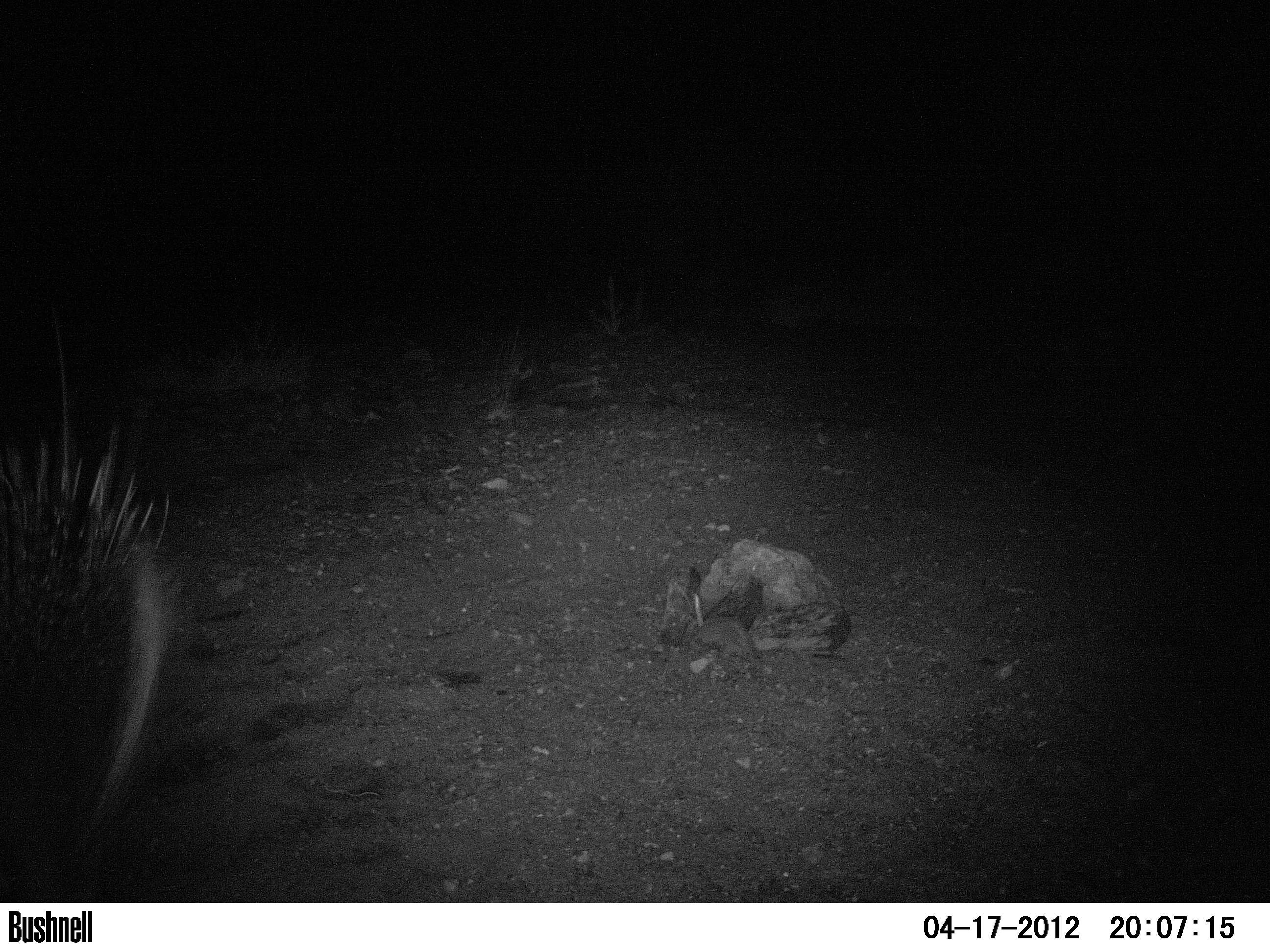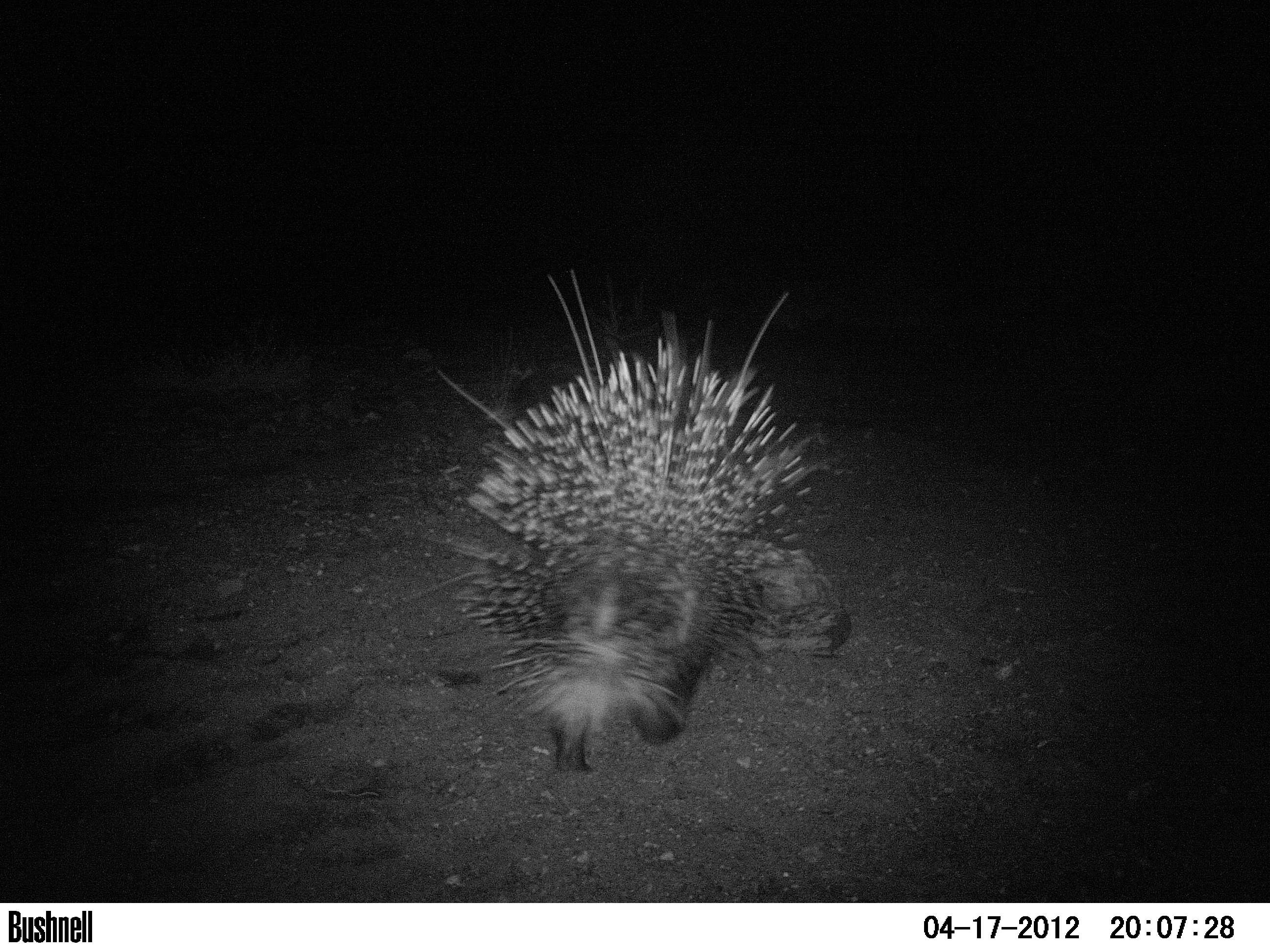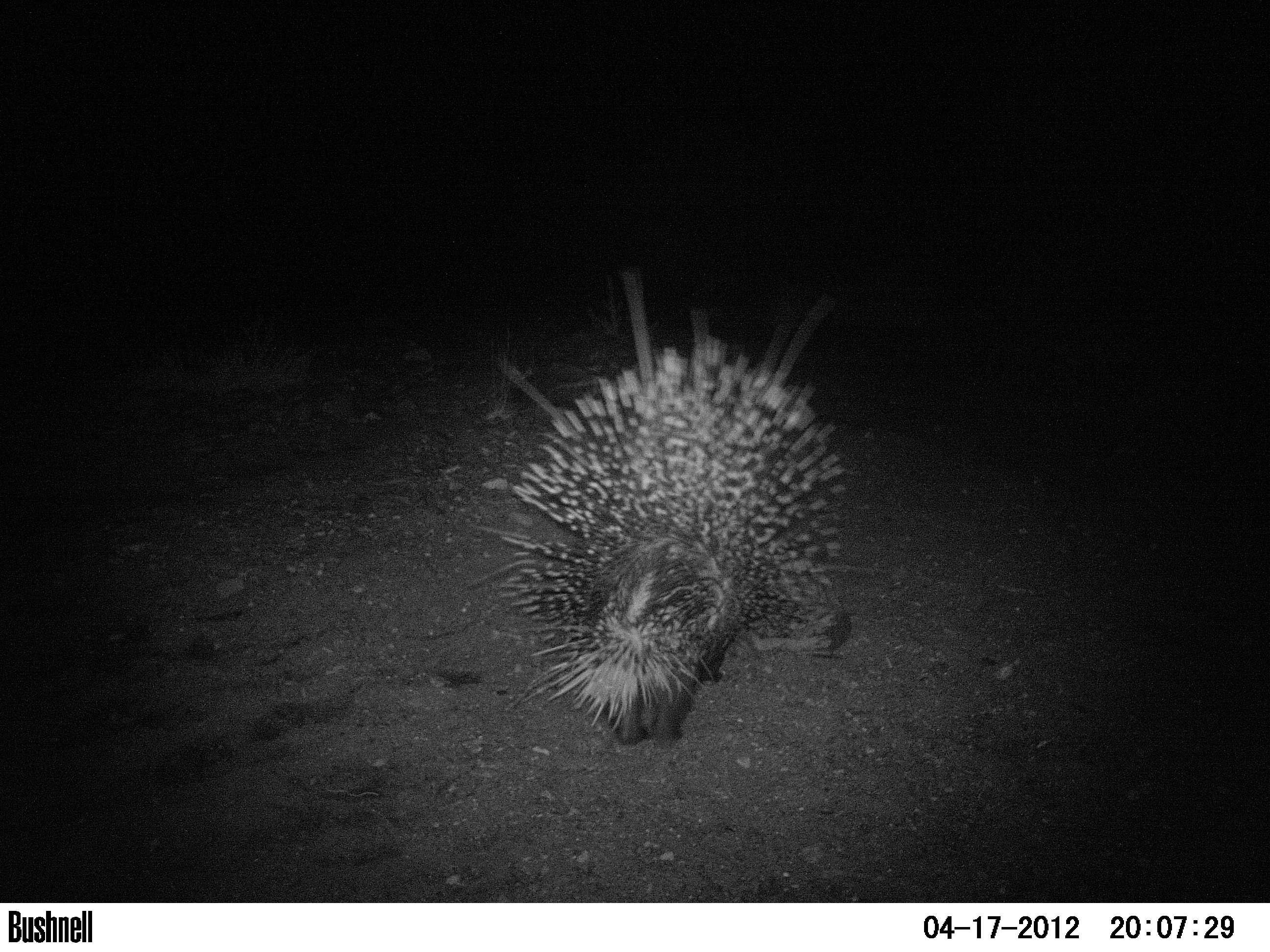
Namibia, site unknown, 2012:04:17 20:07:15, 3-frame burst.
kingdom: Animalia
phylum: Chordata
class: Mammalia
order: Rodentia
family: Hystricidae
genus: Hystrix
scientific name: Hystrix africaeaustralis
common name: cape porcupine